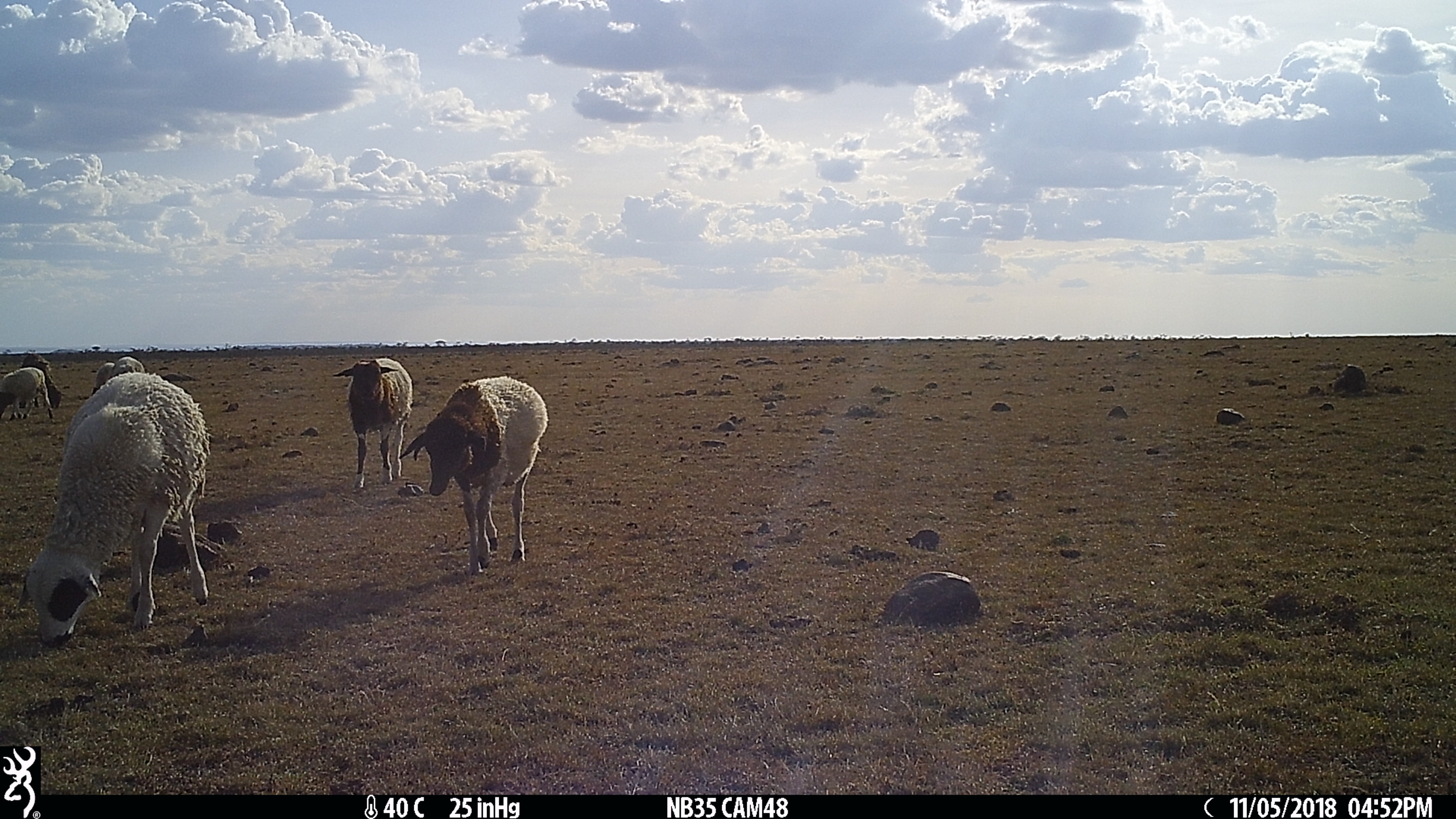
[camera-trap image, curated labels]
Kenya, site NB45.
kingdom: Animalia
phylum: Chordata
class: Mammalia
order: Artiodactyla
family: Bovidae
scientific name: Bovidae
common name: sheep or goat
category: shoat